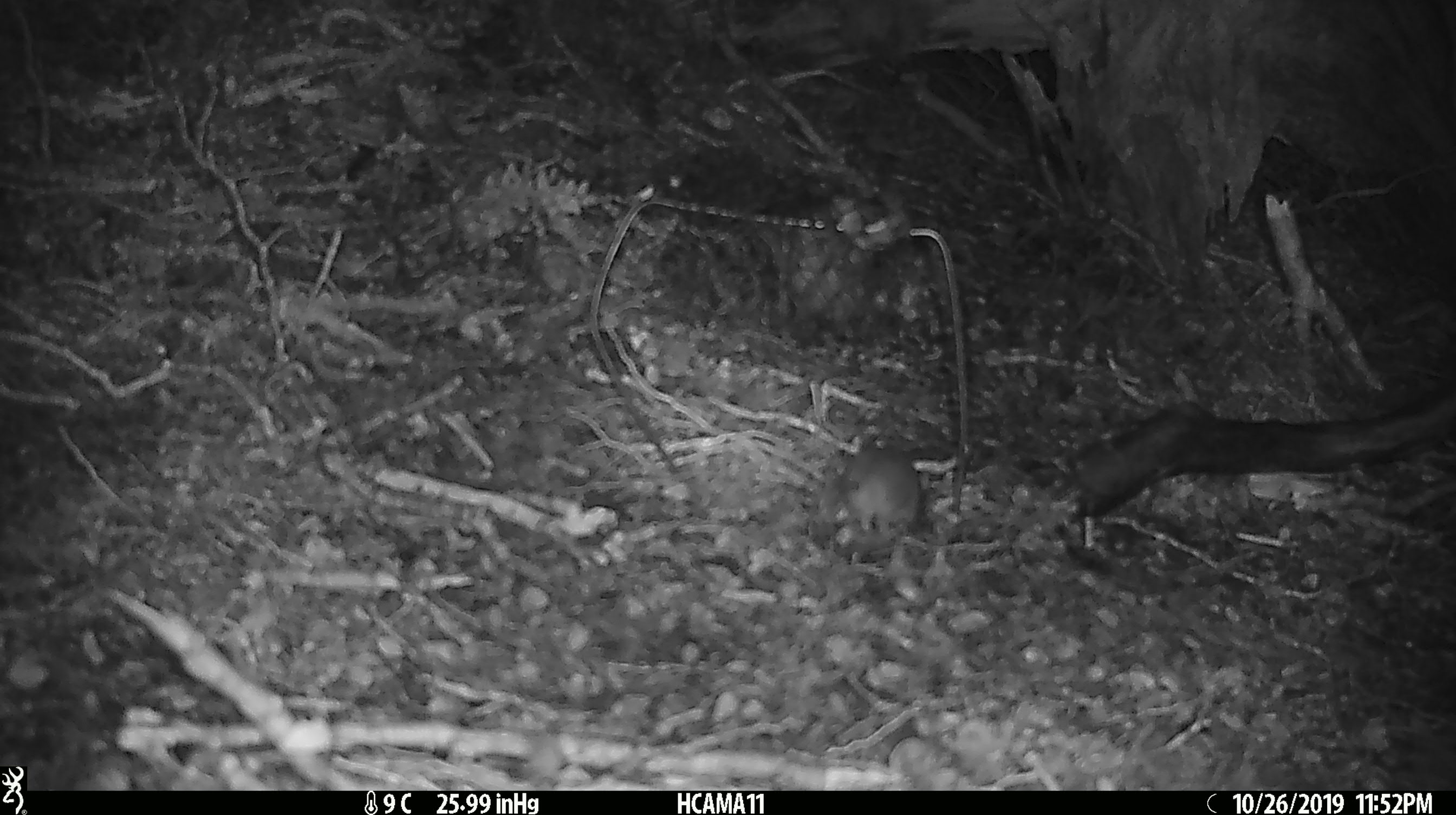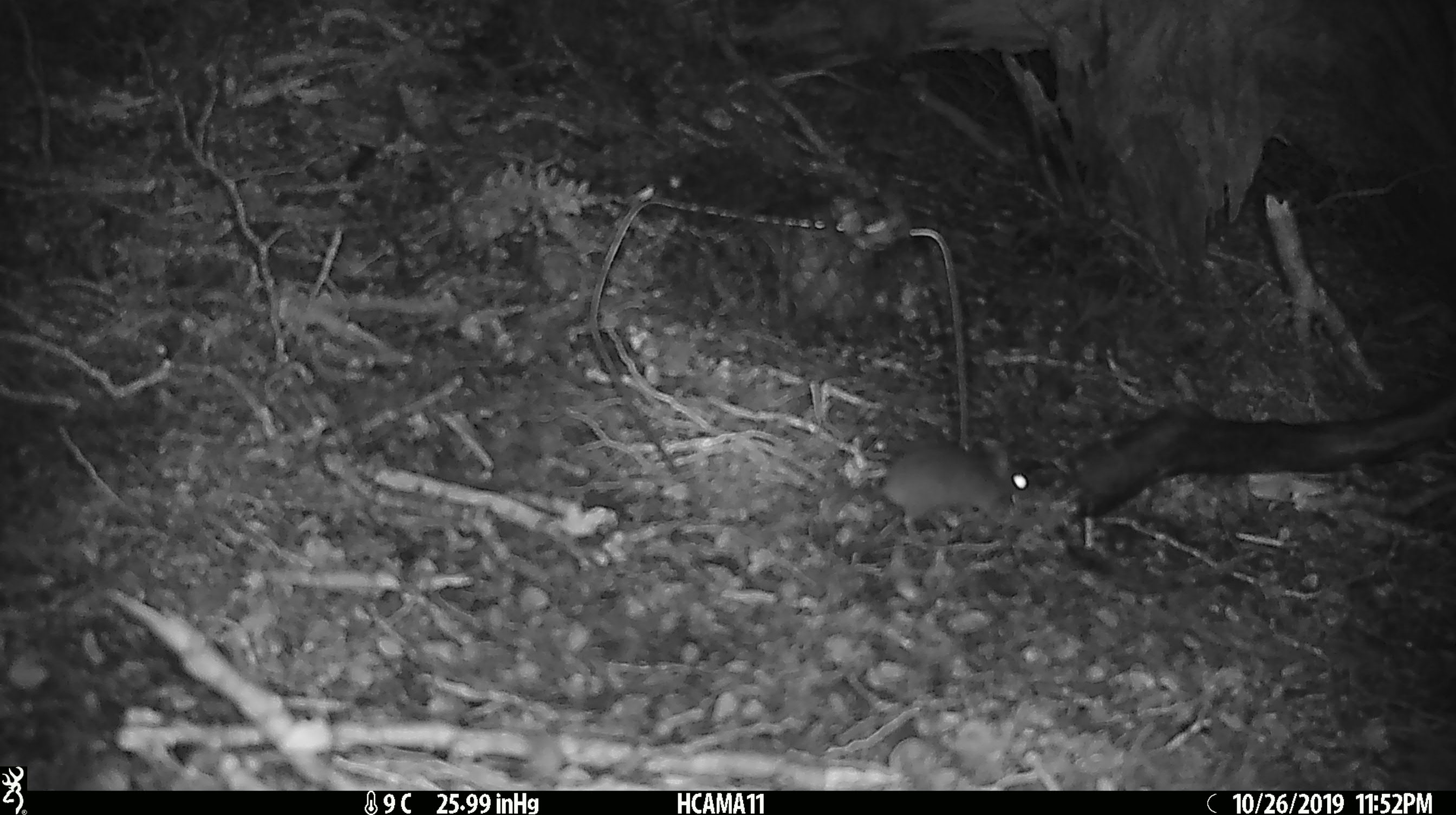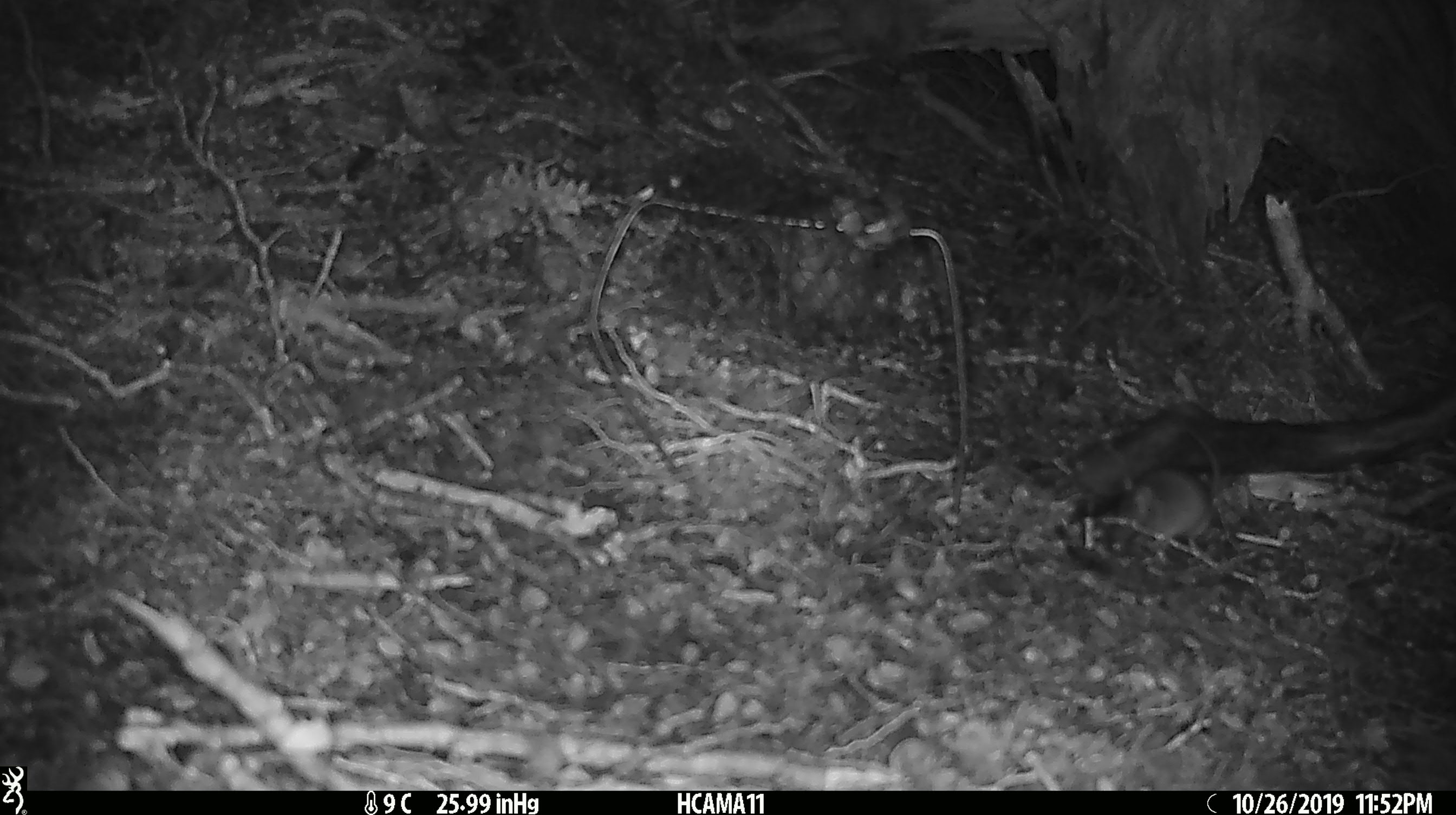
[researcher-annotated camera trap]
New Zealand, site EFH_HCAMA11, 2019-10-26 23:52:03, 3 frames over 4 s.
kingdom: Animalia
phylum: Chordata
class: Mammalia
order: Rodentia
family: Muridae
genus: Mus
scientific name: Mus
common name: mouse